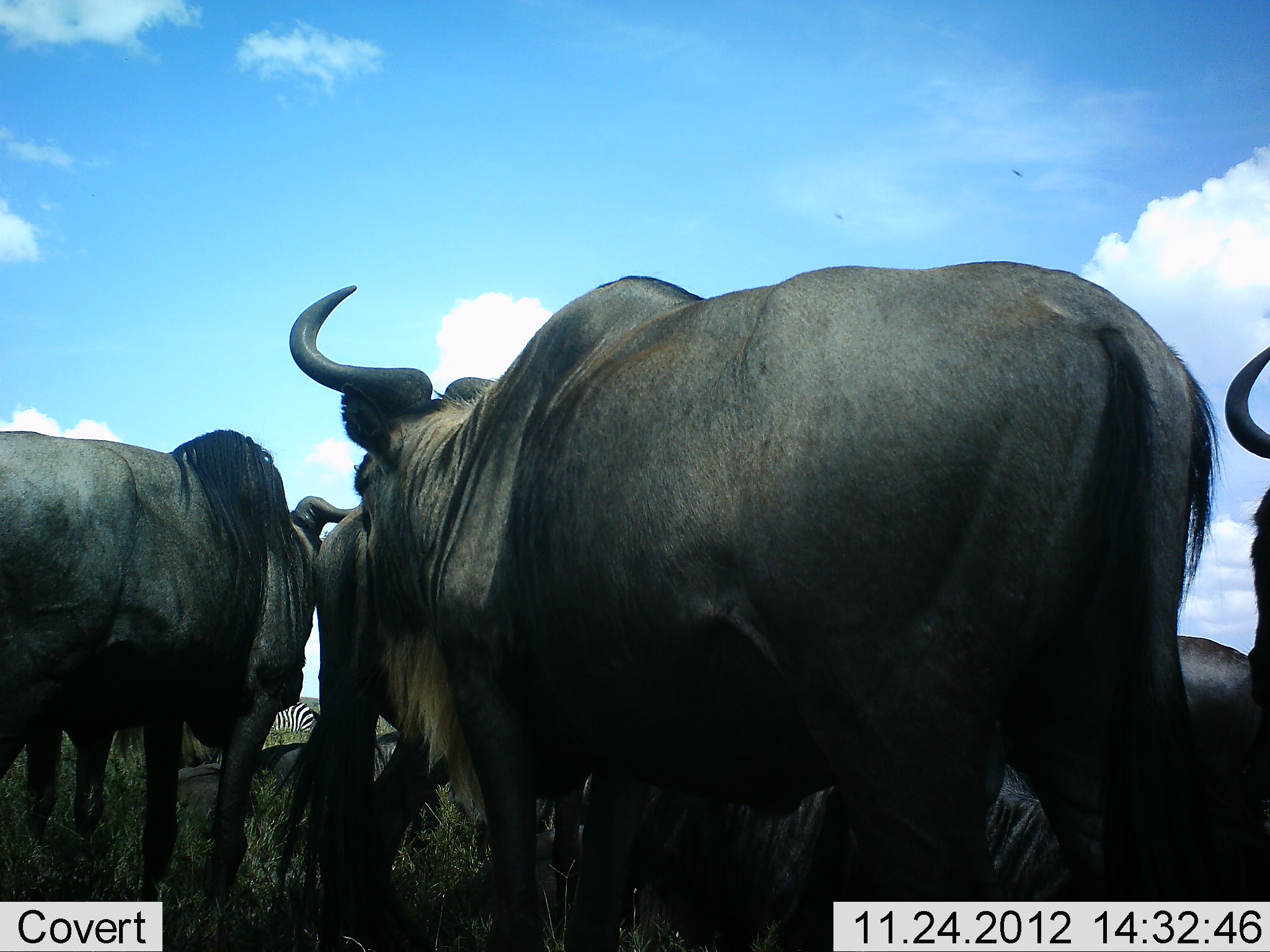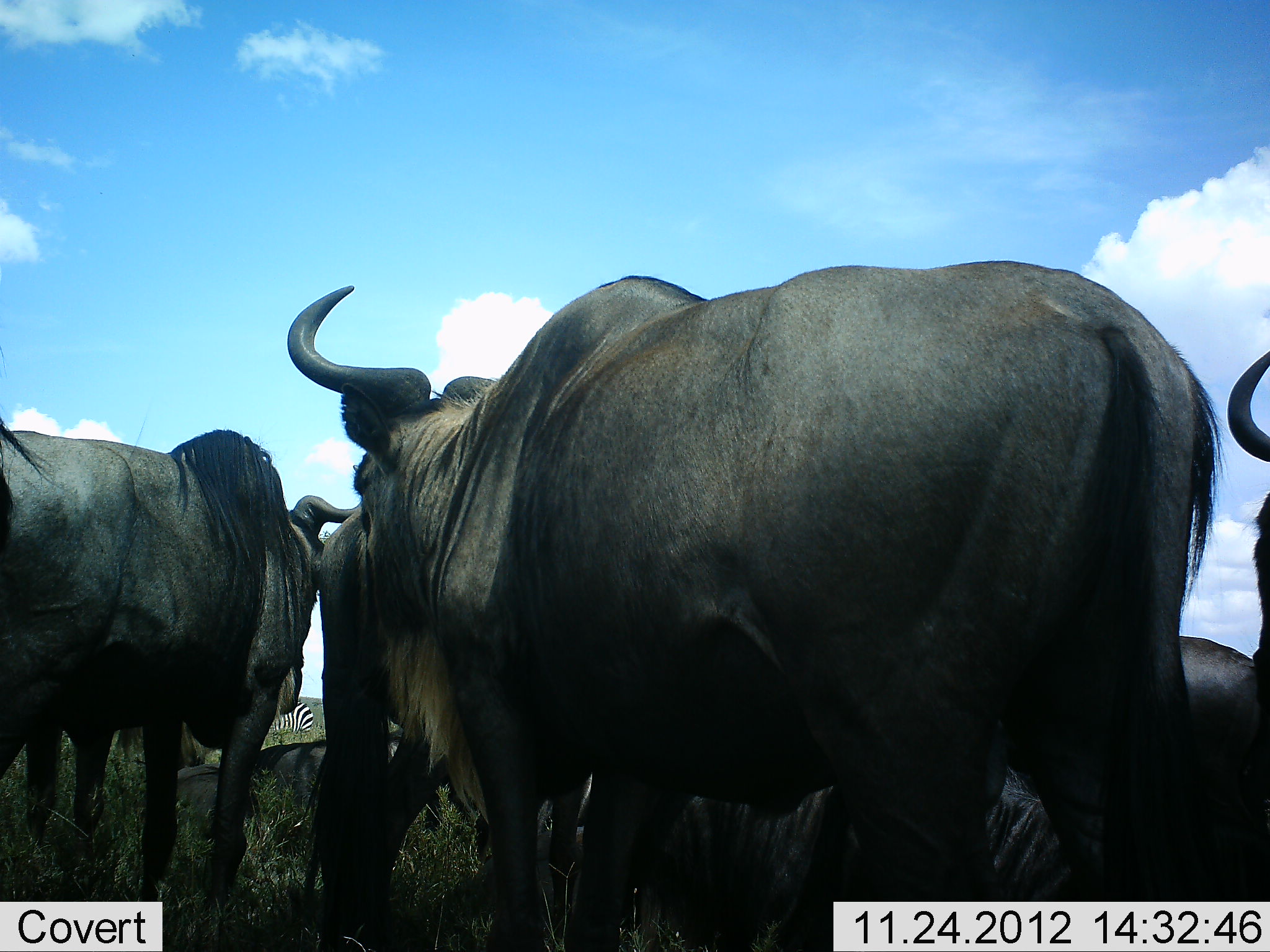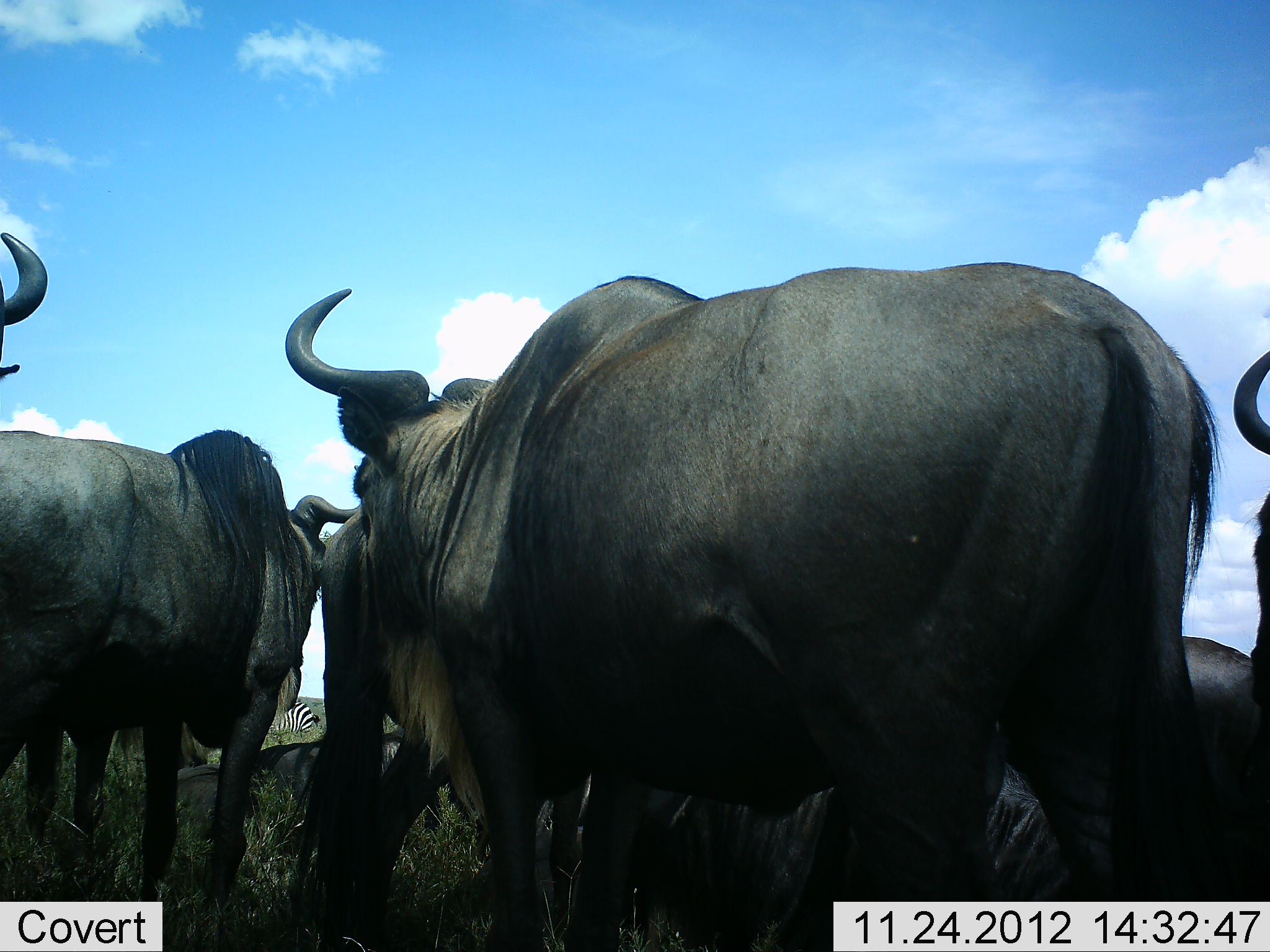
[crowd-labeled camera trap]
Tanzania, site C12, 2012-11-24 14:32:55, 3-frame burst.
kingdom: Animalia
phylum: Chordata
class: Mammalia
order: Artiodactyla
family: Bovidae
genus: Connochaetes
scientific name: Connochaetes taurinus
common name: blue wildebeest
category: wildebeest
Wildebeest (blue wildebeest) (Connochaetes taurinus), count 6. Behavior (volunteer vote fractions): standing 91%, resting 64%, moving 9%, interacting 9%. Young present (vote fraction): 0%. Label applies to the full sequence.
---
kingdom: Animalia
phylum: Chordata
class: Mammalia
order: Perissodactyla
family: Equidae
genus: Equus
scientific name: Equus quagga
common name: plains zebra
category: zebra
Zebra (plains zebra) (Equus quagga), count 1. Behavior (volunteer vote fractions): standing 100%, resting 0%, moving 0%, interacting 0%. Young present (vote fraction): 0%. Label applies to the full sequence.